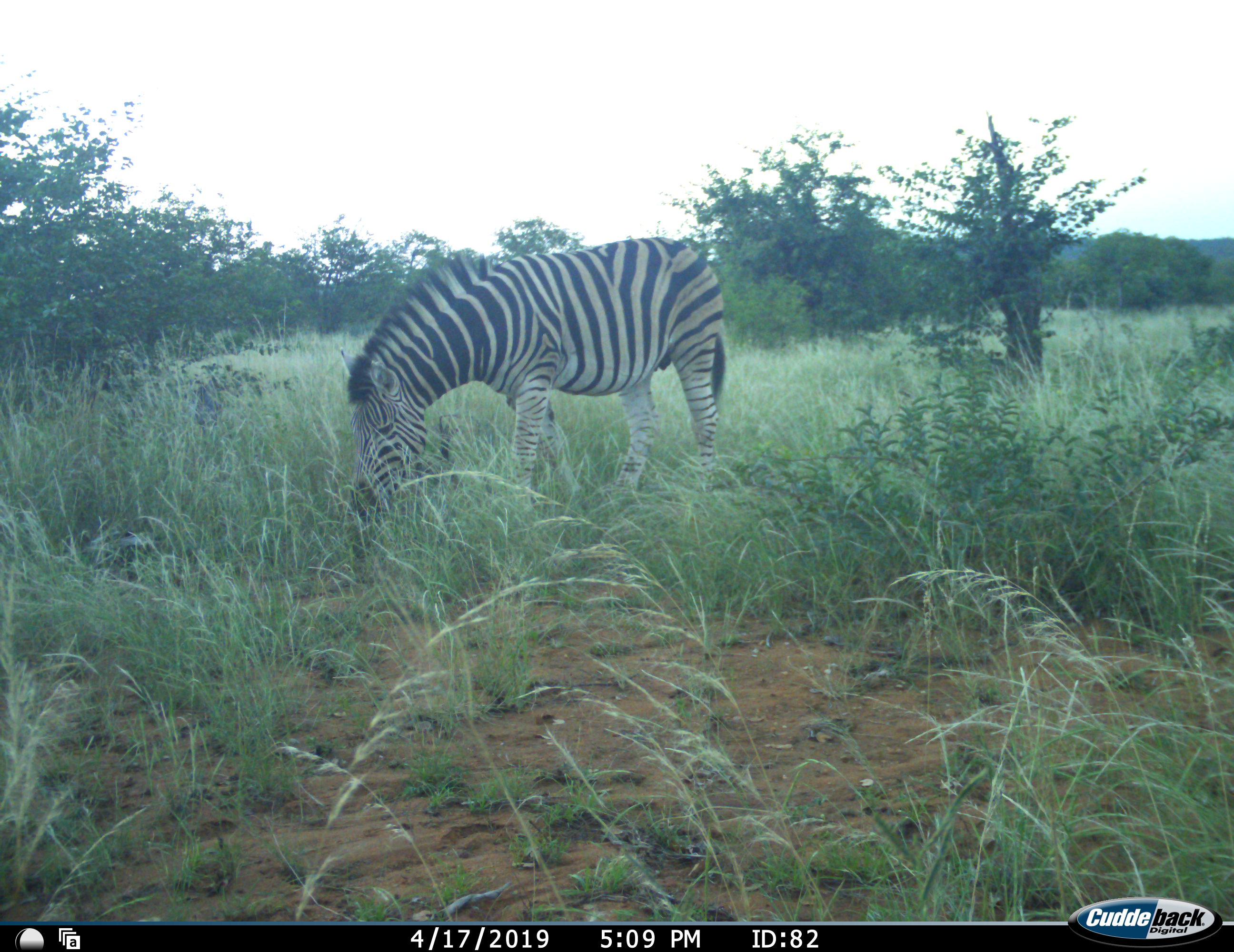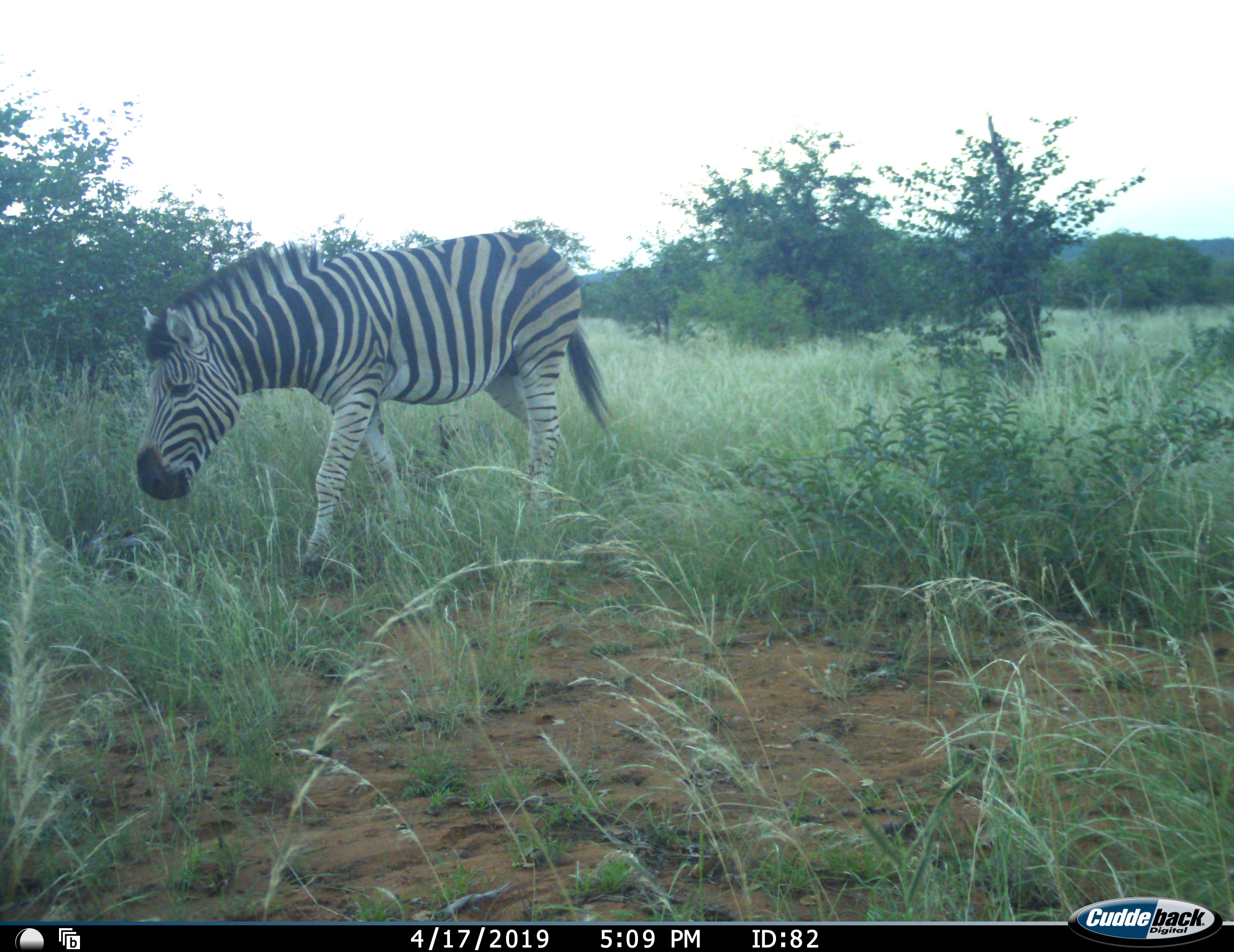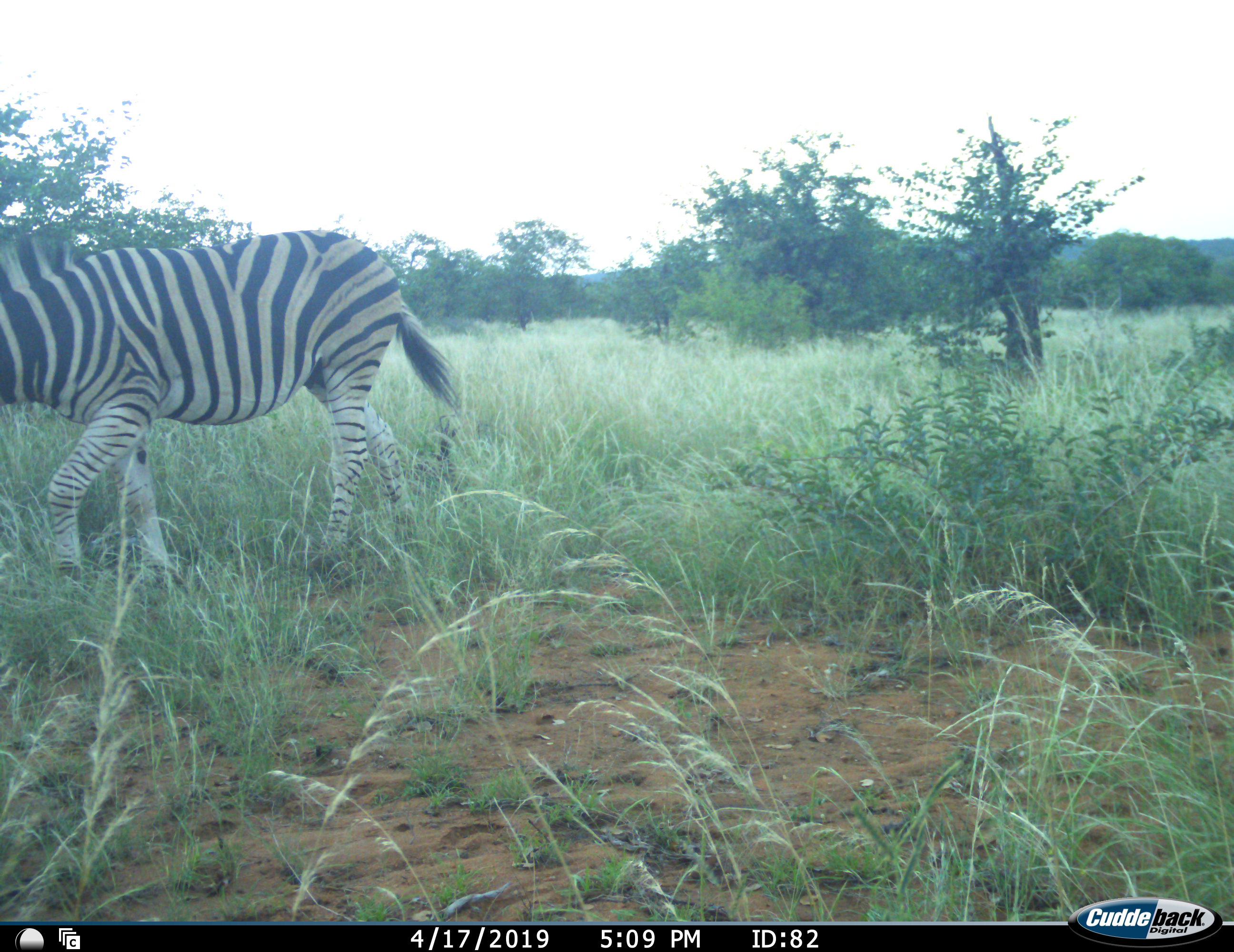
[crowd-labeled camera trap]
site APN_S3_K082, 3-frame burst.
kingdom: Animalia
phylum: Chordata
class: Mammalia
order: Perissodactyla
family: Equidae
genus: Equus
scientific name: Equus quagga burchellii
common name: burchell's zebra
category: zebraburchells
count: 1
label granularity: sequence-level